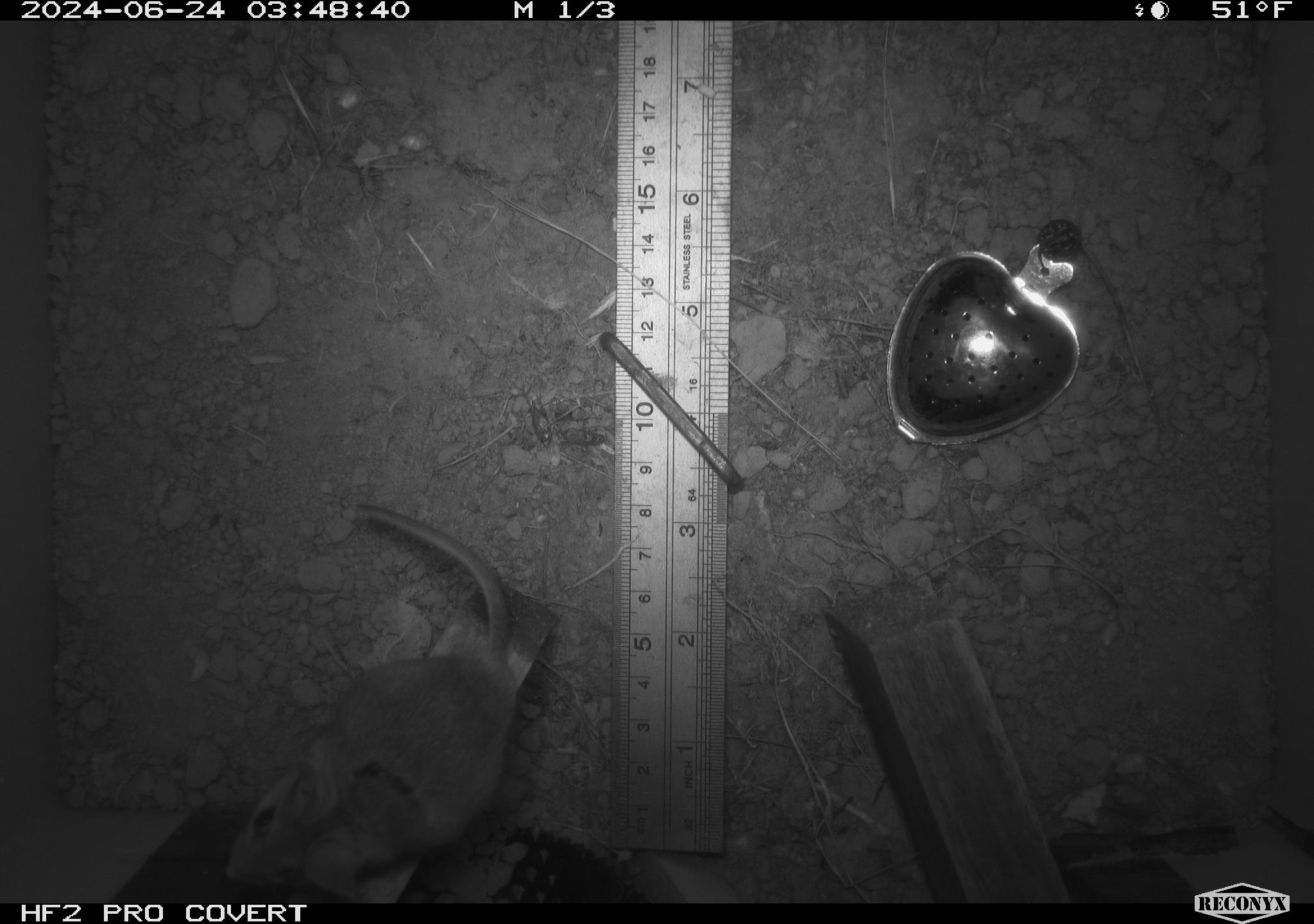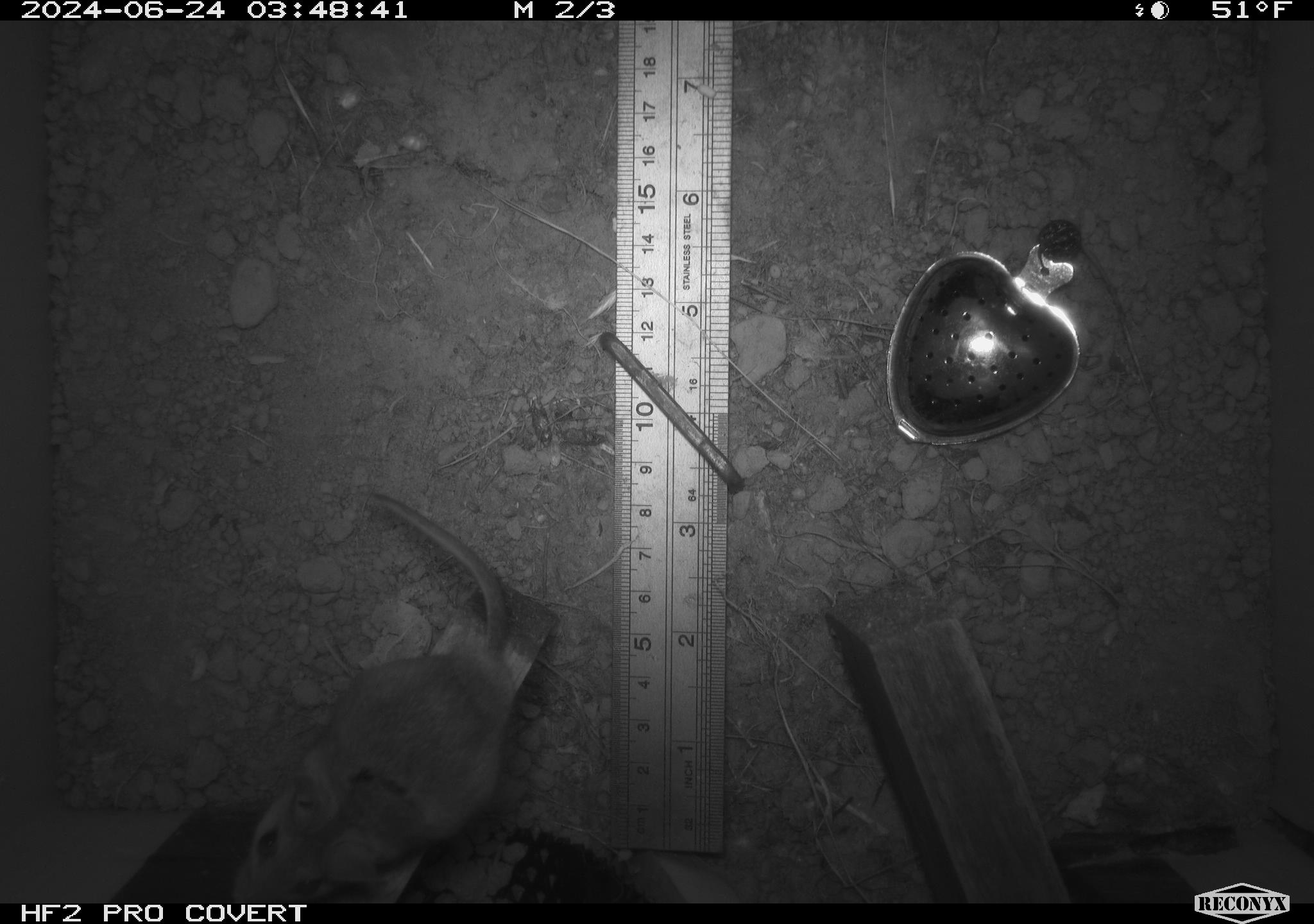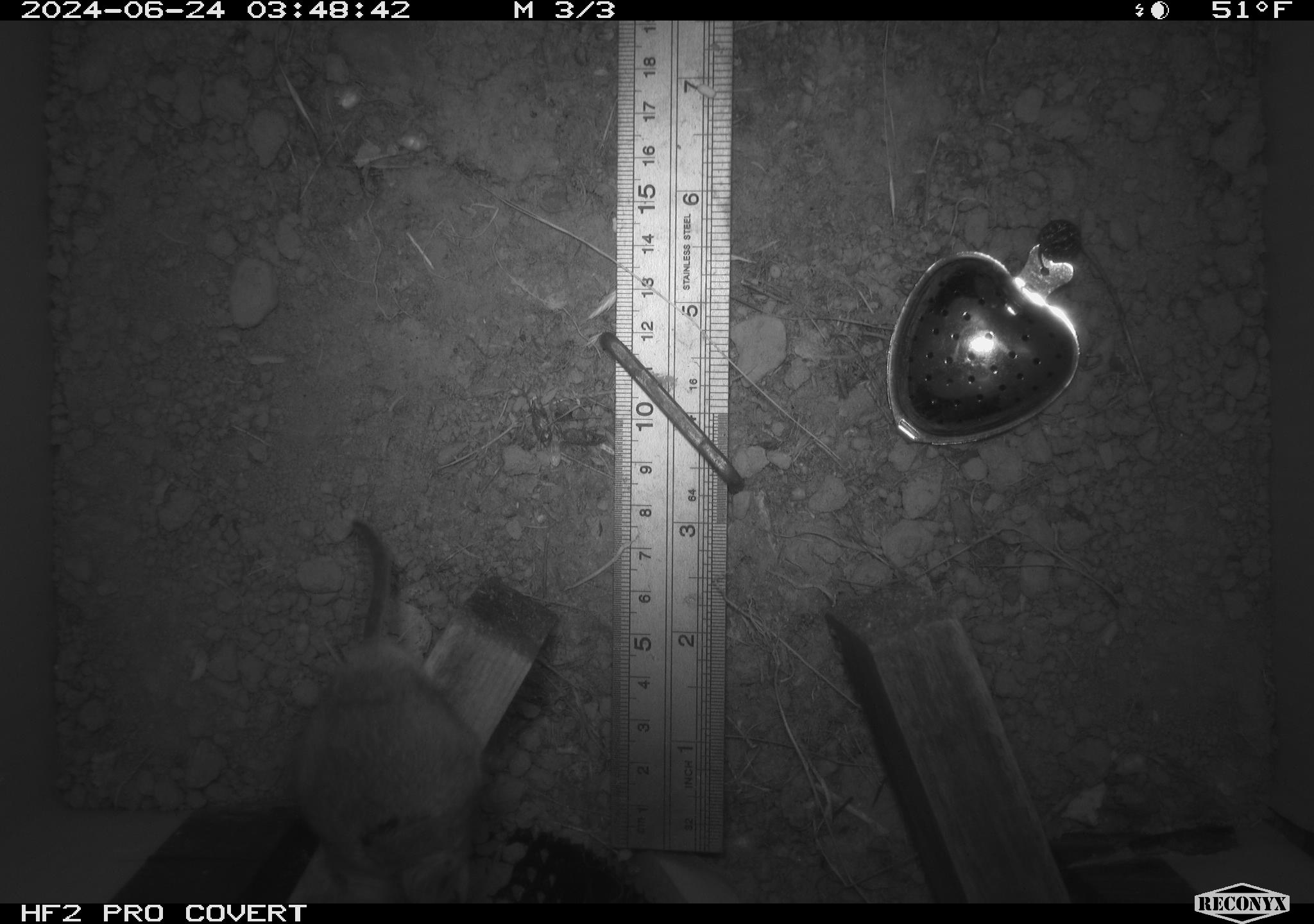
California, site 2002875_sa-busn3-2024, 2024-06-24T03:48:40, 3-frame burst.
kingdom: Animalia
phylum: Chordata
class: Mammalia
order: Rodentia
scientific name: Rodentia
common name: mouse species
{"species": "mouse species (Rodentia)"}